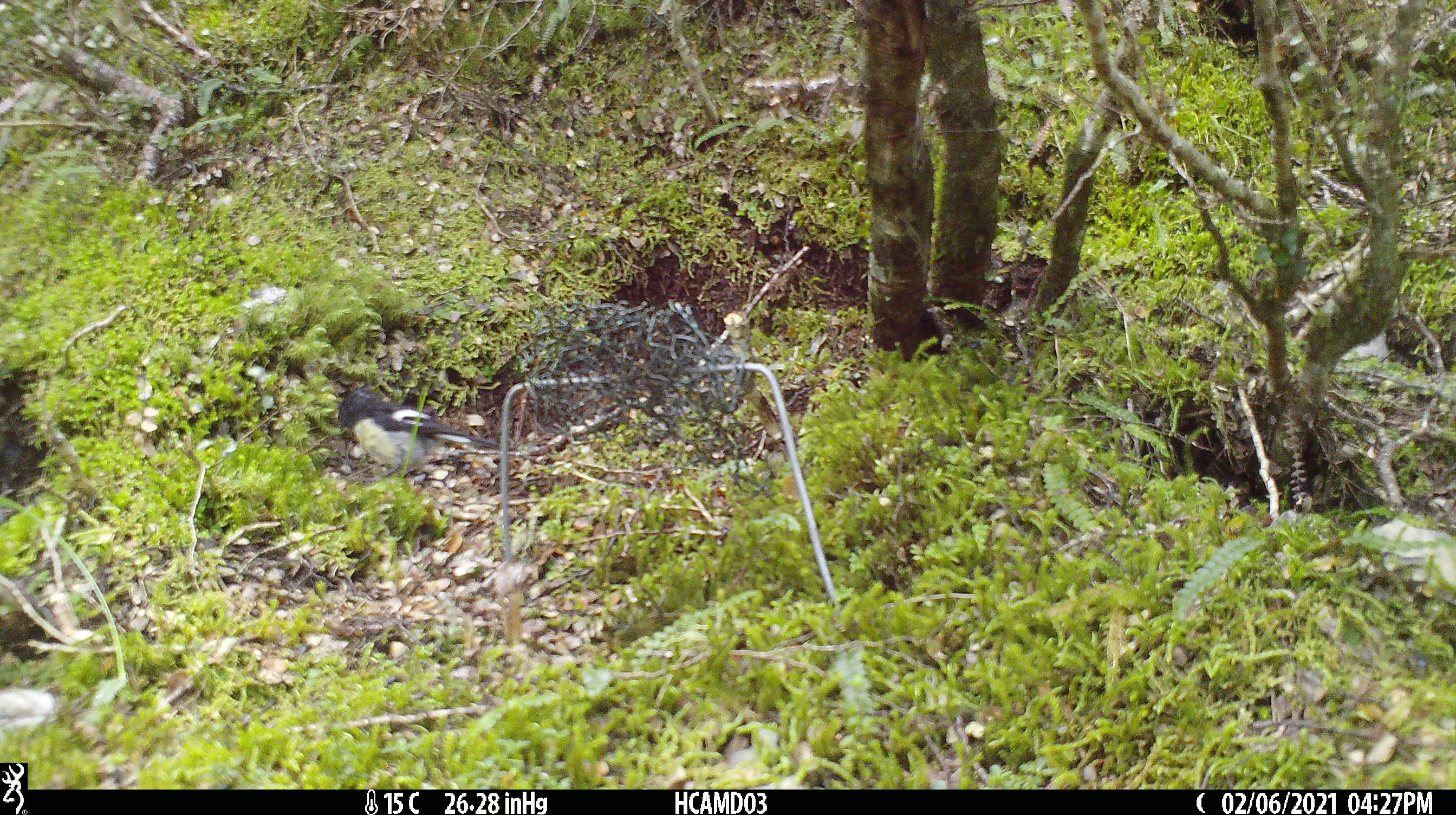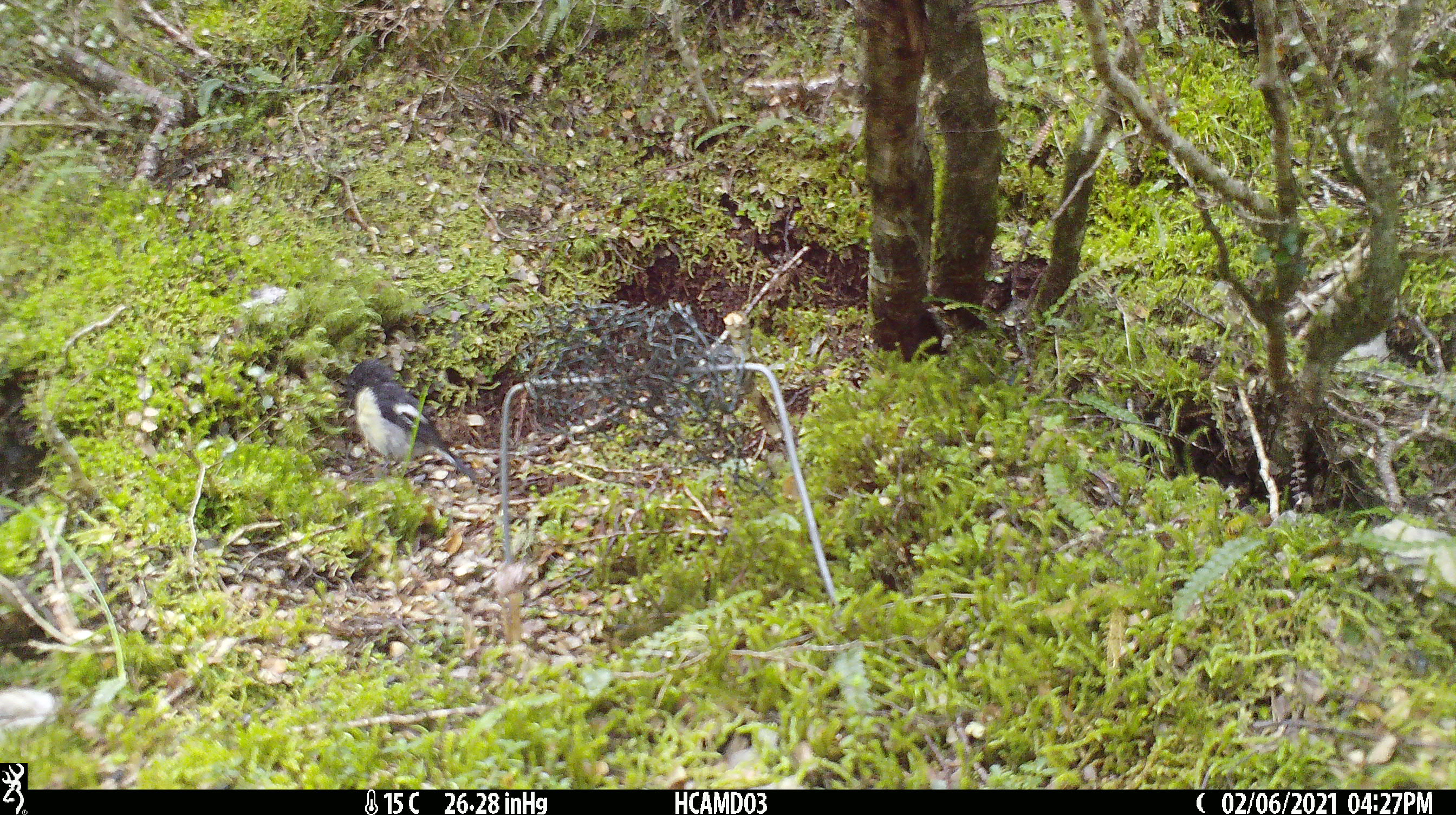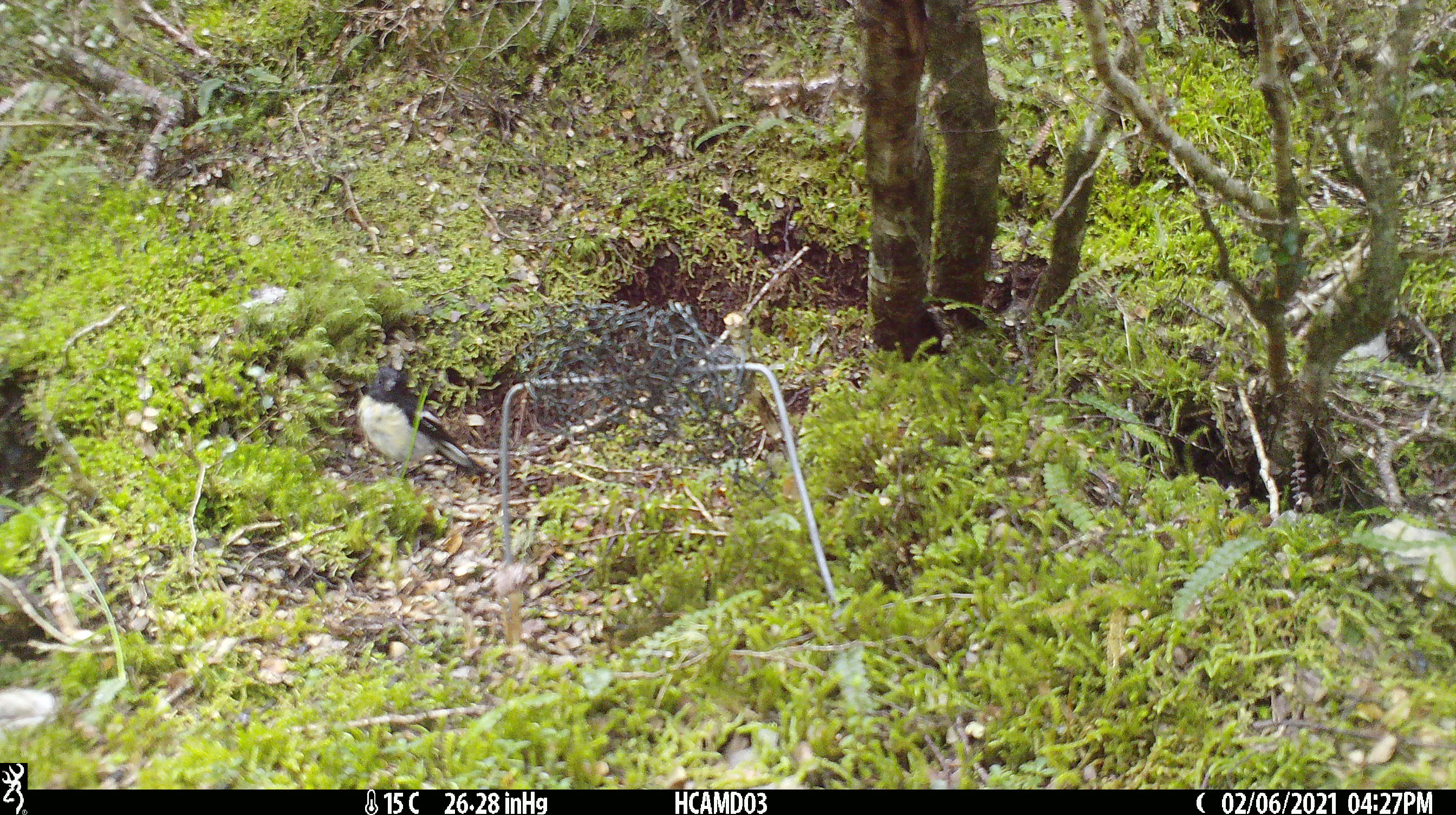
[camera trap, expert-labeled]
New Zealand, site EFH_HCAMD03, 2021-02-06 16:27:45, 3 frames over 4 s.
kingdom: Animalia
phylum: Chordata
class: Aves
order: Passeriformes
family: Petroicidae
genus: Petroica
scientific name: Petroica macrocephala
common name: tomtit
Tomtit (Petroica macrocephala).